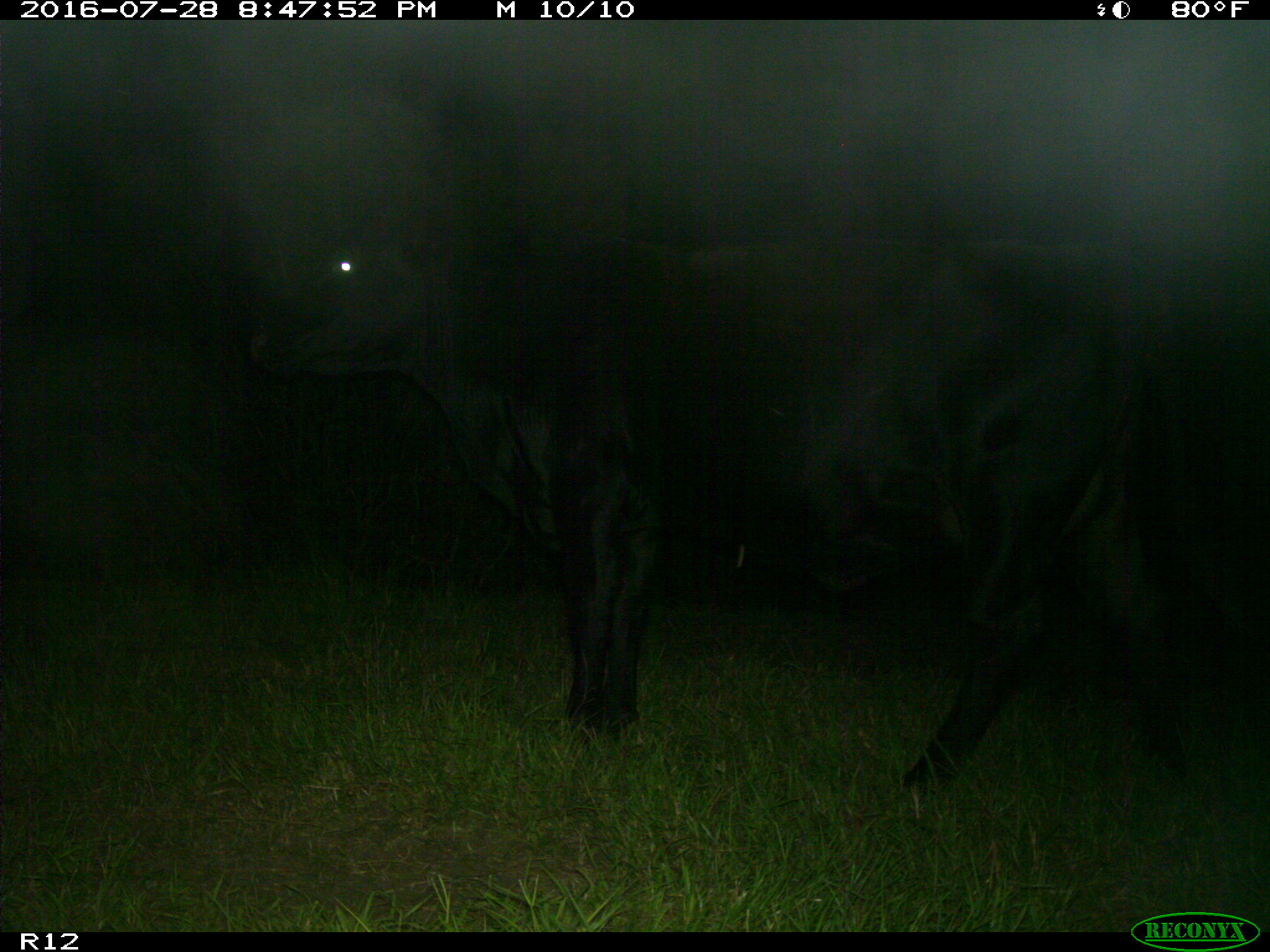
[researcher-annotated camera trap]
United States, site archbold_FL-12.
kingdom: Animalia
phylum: Chordata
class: Mammalia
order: Artiodactyla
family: Bovidae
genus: Bos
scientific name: Bos taurus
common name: domestic cow